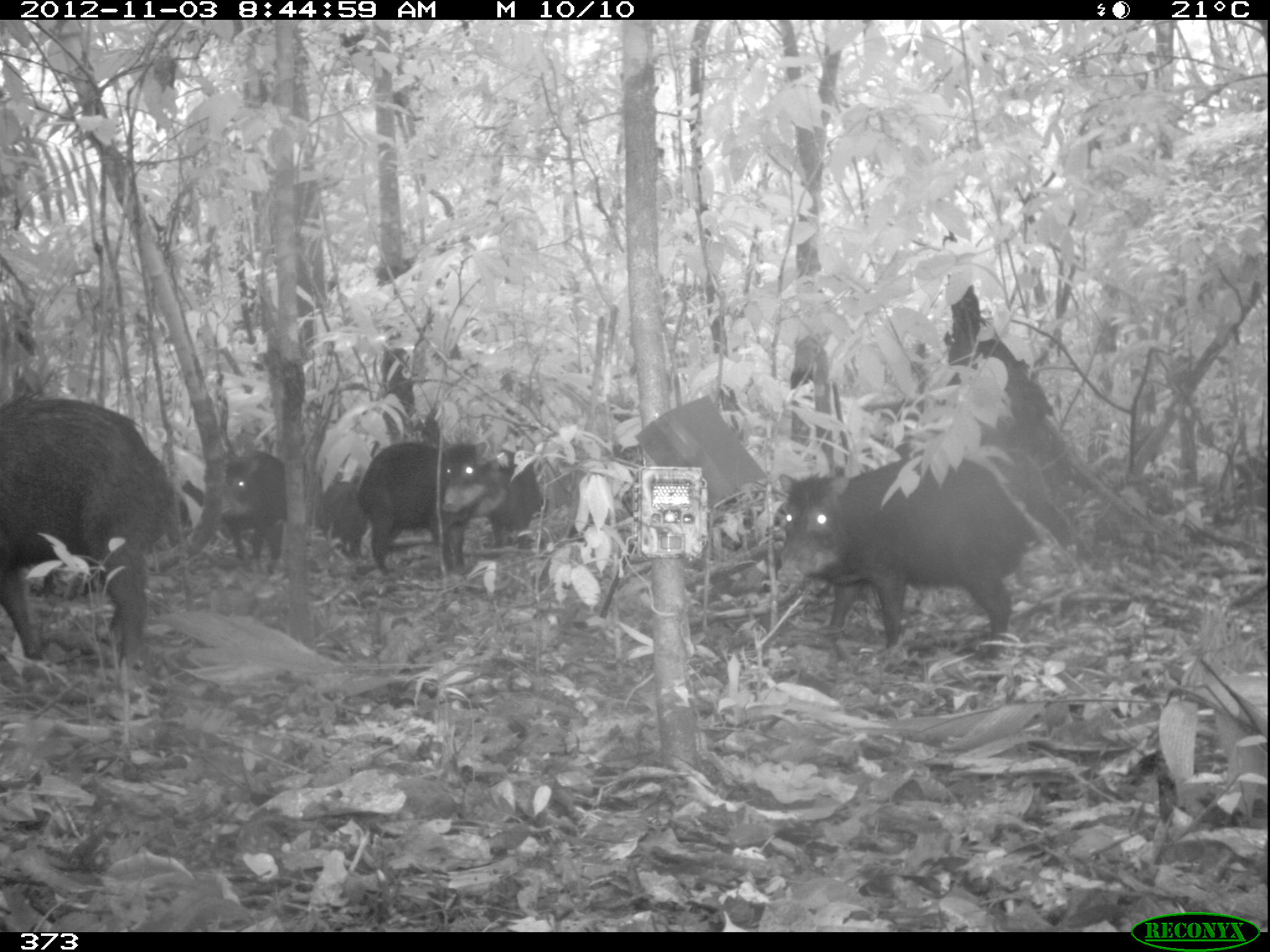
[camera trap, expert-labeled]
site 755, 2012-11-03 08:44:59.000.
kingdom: Animalia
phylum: Chordata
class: Mammalia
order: Artiodactyla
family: Tayassuidae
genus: Tayassu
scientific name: Tayassu pecari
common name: white-lipped peccary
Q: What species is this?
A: Tayassu pecari (white-lipped peccary).